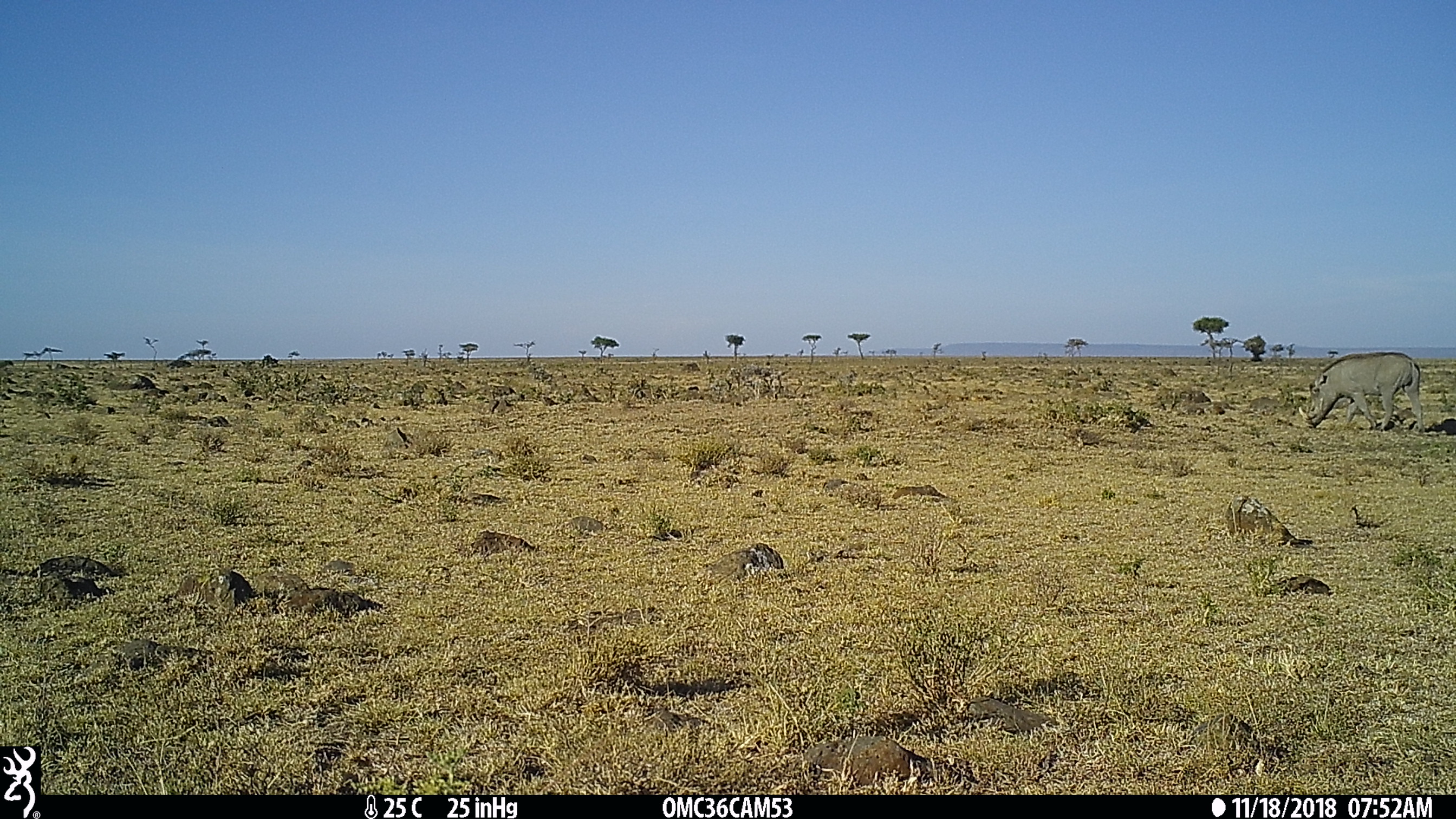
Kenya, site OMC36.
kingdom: Animalia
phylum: Chordata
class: Mammalia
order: Artiodactyla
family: Suidae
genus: Phacochoerus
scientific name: Phacochoerus africanus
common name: common warthog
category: warthog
Warthog (common warthog) (Phacochoerus africanus).